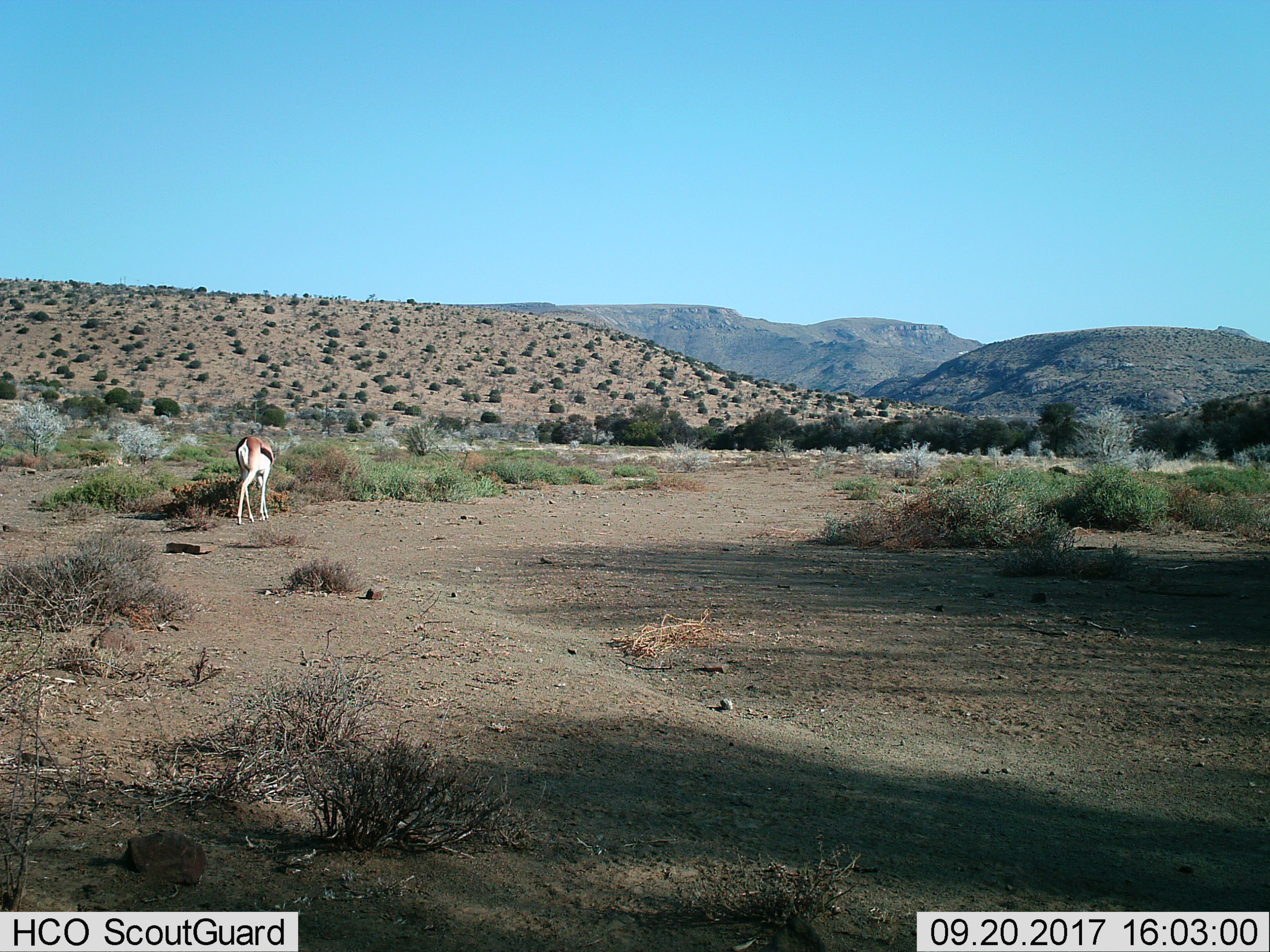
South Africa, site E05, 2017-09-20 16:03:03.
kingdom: Animalia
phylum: Chordata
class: Mammalia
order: Artiodactyla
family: Bovidae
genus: Antidorcas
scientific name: Antidorcas marsupialis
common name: springbok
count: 1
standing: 29%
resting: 0%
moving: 14%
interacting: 0%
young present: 0%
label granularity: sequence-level